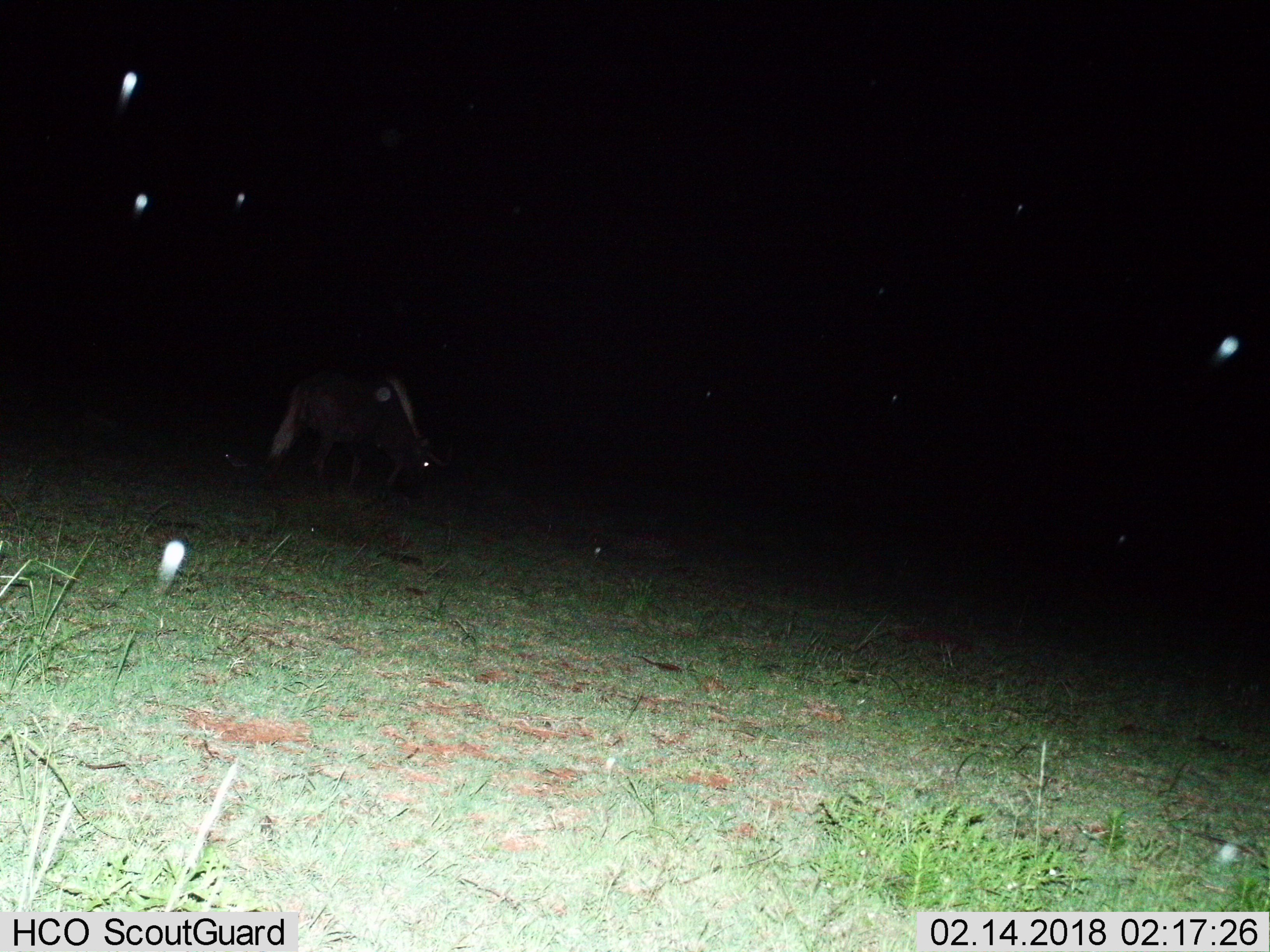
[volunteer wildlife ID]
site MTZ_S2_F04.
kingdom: Animalia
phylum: Chordata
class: Mammalia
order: Artiodactyla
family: Bovidae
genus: Connochaetes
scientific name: Connochaetes gnou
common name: black wildebeest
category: wildebeestblack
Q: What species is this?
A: Wildebeestblack (black wildebeest) (Connochaetes gnou).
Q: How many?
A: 1.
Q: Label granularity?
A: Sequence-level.